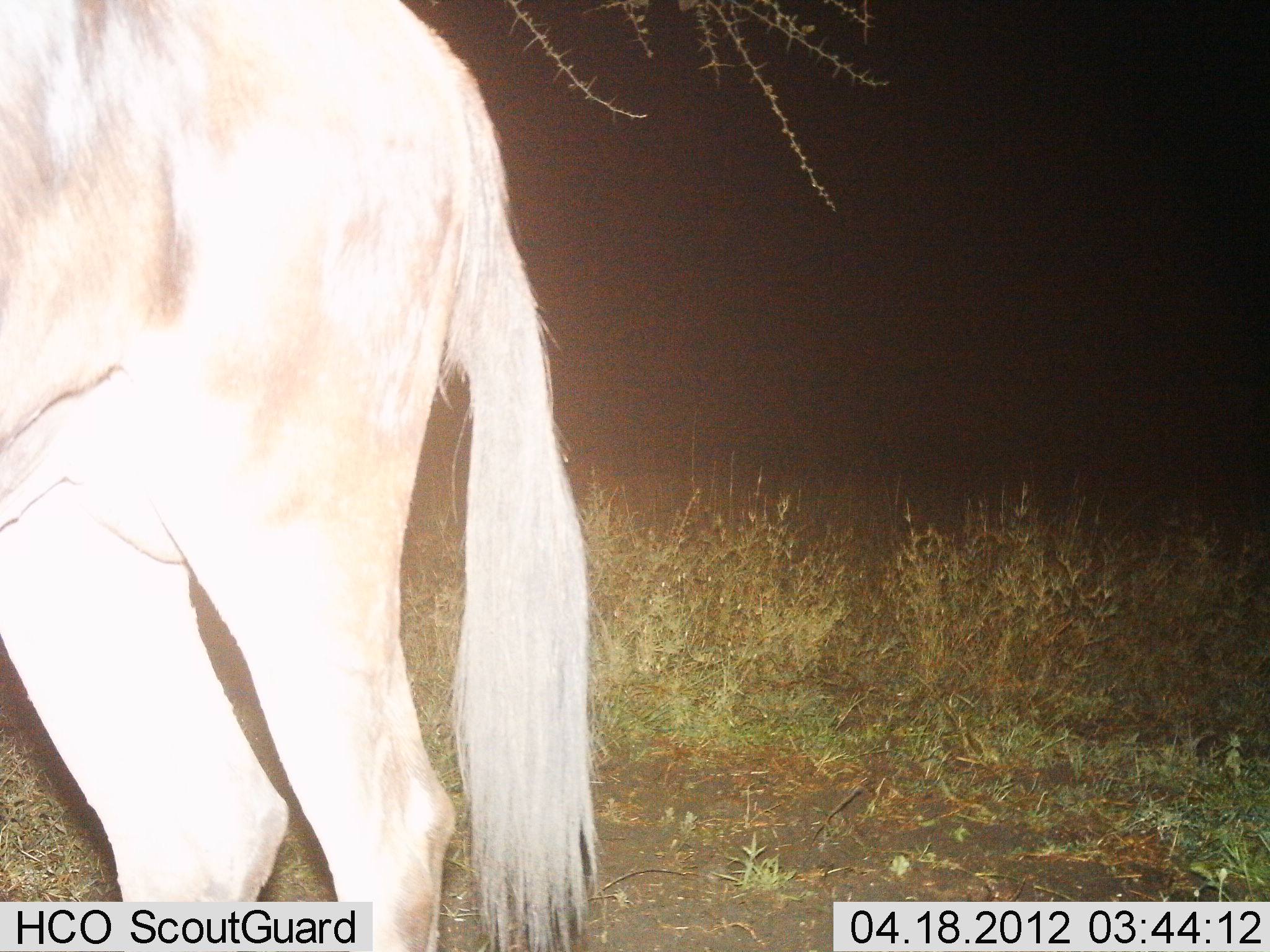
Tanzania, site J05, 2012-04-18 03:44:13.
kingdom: Animalia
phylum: Chordata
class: Mammalia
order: Artiodactyla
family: Bovidae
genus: Connochaetes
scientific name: Connochaetes taurinus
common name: blue wildebeest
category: wildebeest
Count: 1.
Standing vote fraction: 100%.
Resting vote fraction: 0%.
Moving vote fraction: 0%.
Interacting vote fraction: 0%.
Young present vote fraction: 0%.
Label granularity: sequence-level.